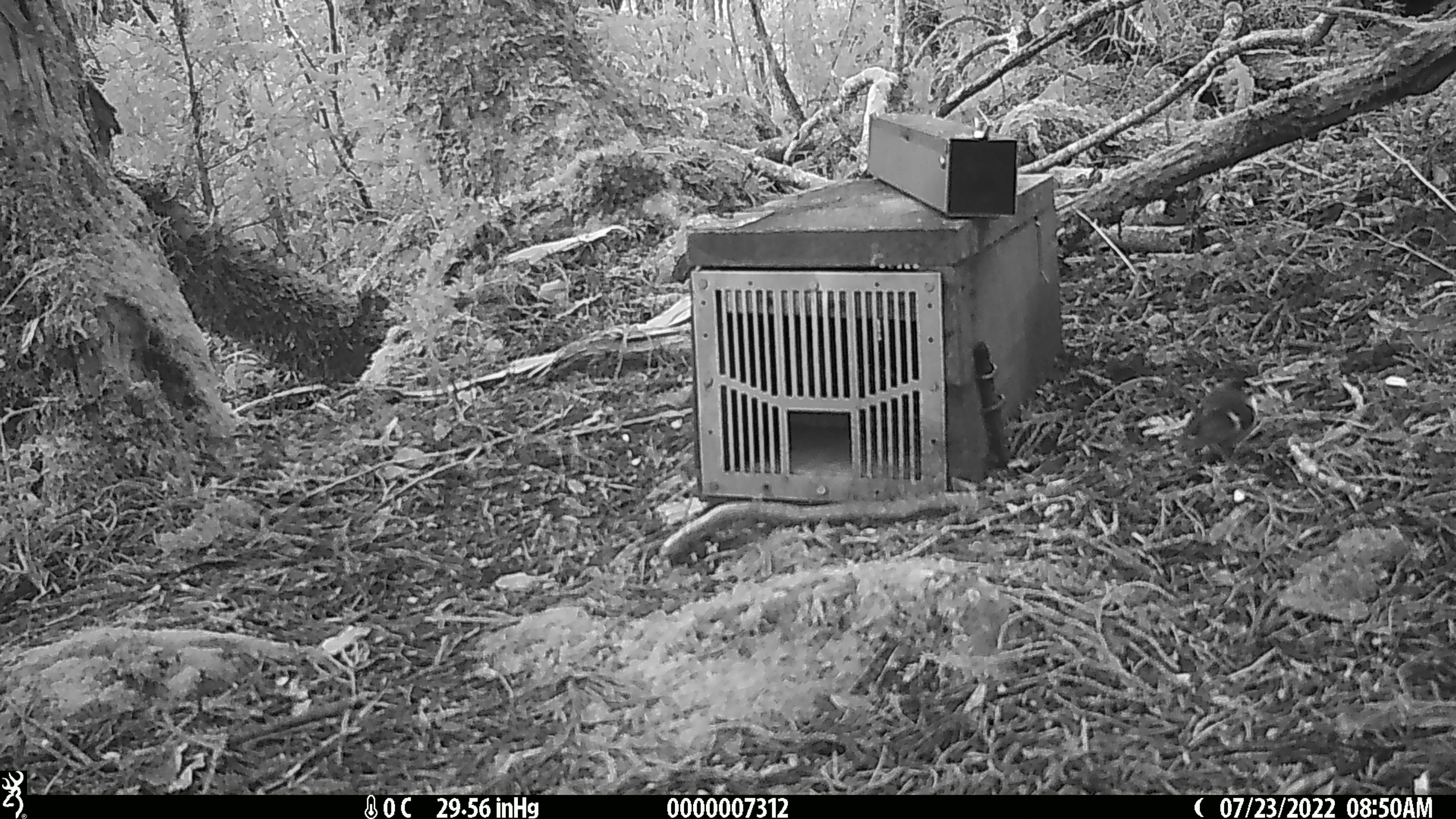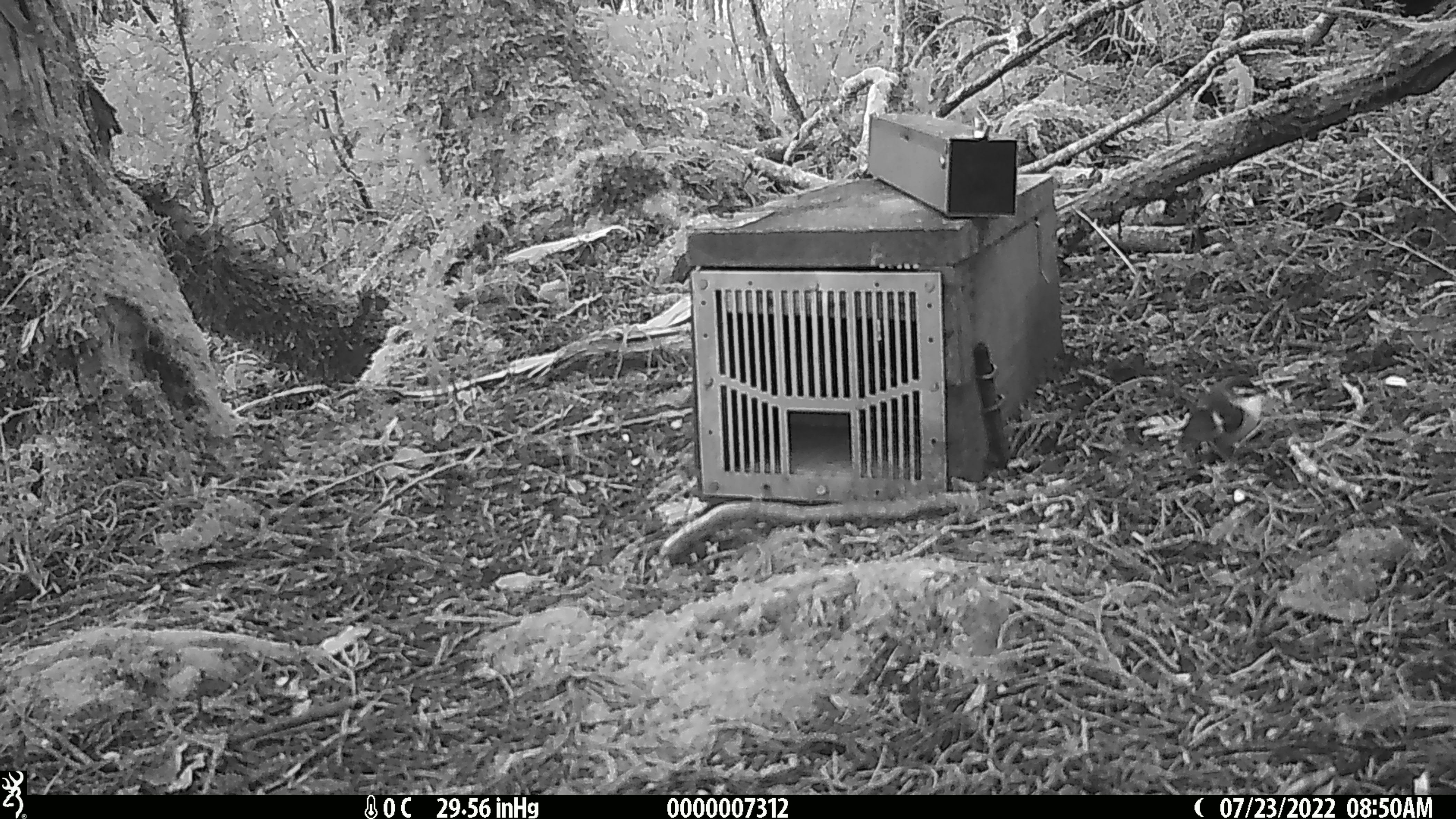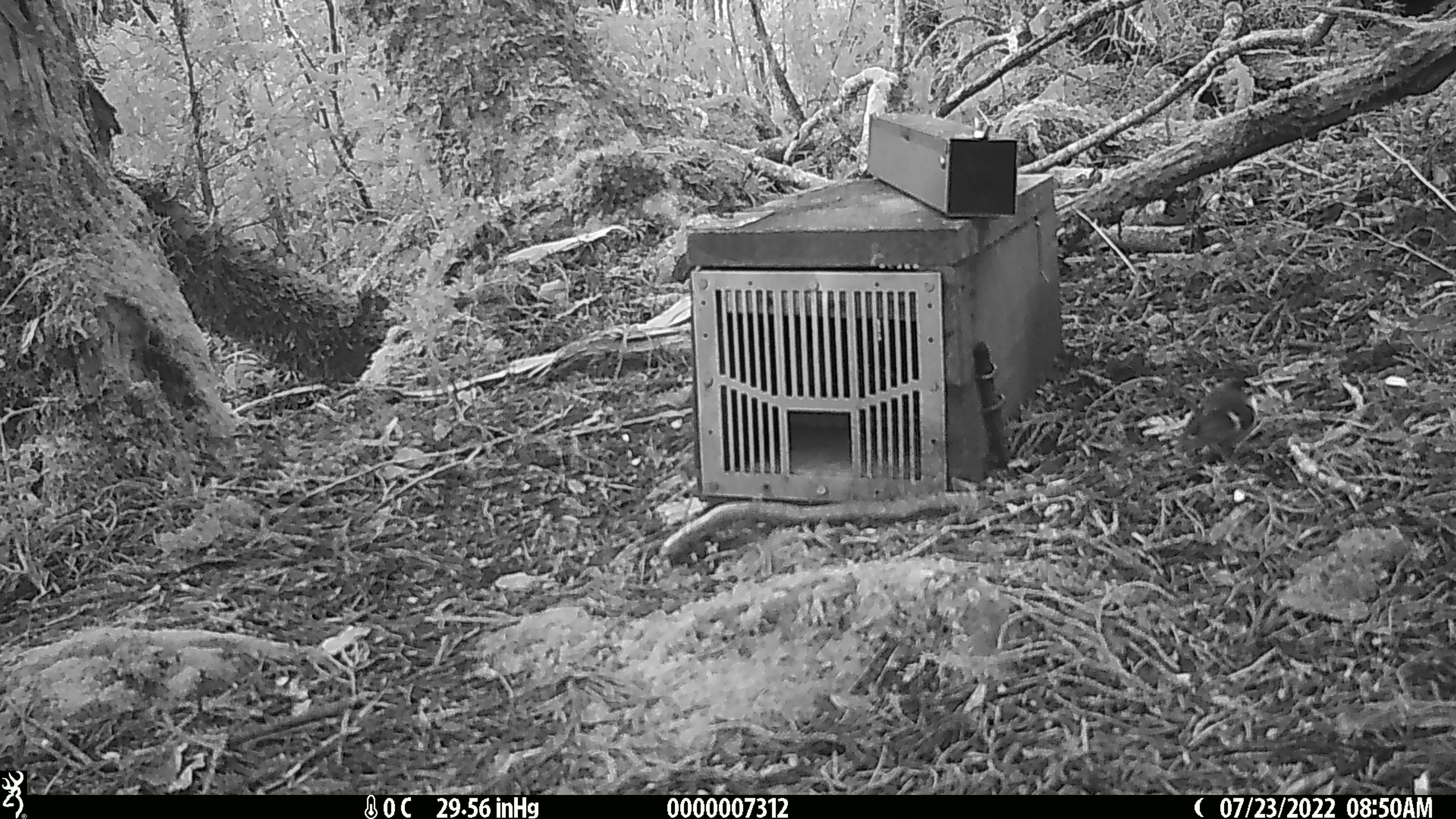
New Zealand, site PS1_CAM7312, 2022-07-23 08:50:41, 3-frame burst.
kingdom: Animalia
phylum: Chordata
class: Aves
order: Passeriformes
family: Acanthisittidae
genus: Acanthisitta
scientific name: Acanthisitta chloris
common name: rifleman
Rifleman (Acanthisitta chloris).